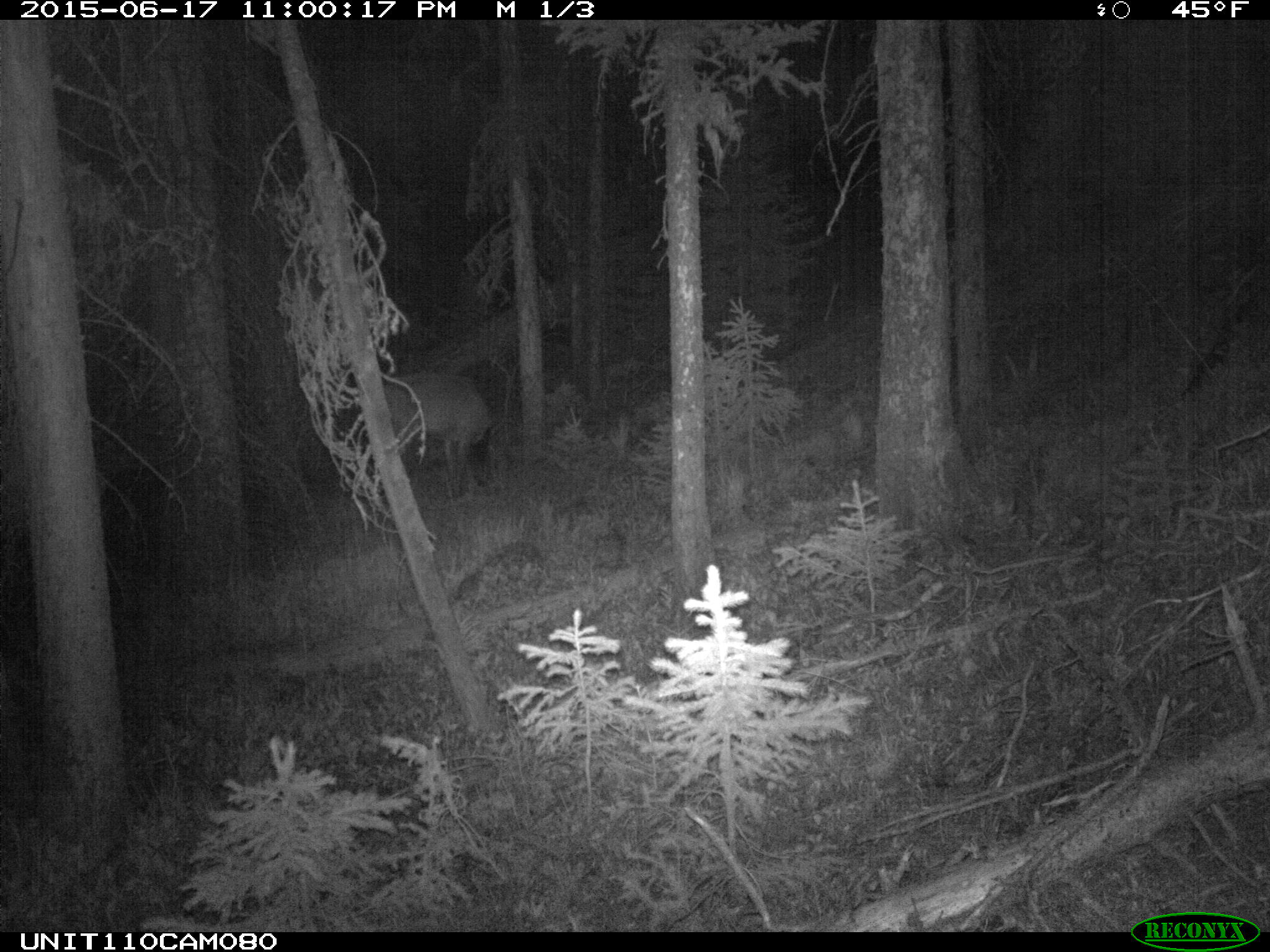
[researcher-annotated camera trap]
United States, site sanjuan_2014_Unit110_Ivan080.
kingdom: Animalia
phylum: Chordata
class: Mammalia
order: Artiodactyla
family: Cervidae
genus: Cervus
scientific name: Cervus elaphus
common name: red deer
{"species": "Cervus elaphus (red deer)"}